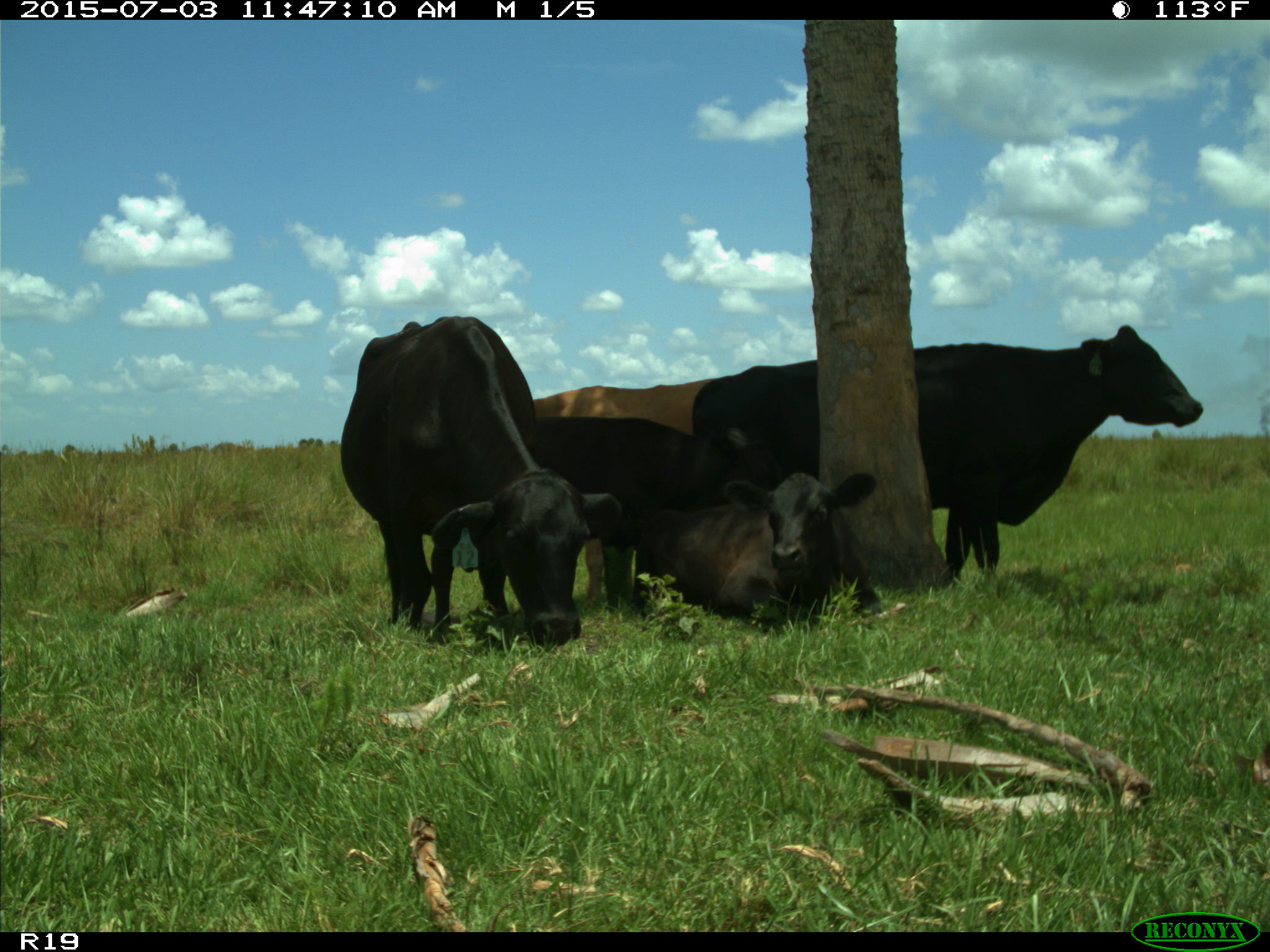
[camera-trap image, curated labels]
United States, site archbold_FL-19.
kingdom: Animalia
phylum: Chordata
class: Mammalia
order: Artiodactyla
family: Bovidae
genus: Bos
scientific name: Bos taurus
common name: domestic cow